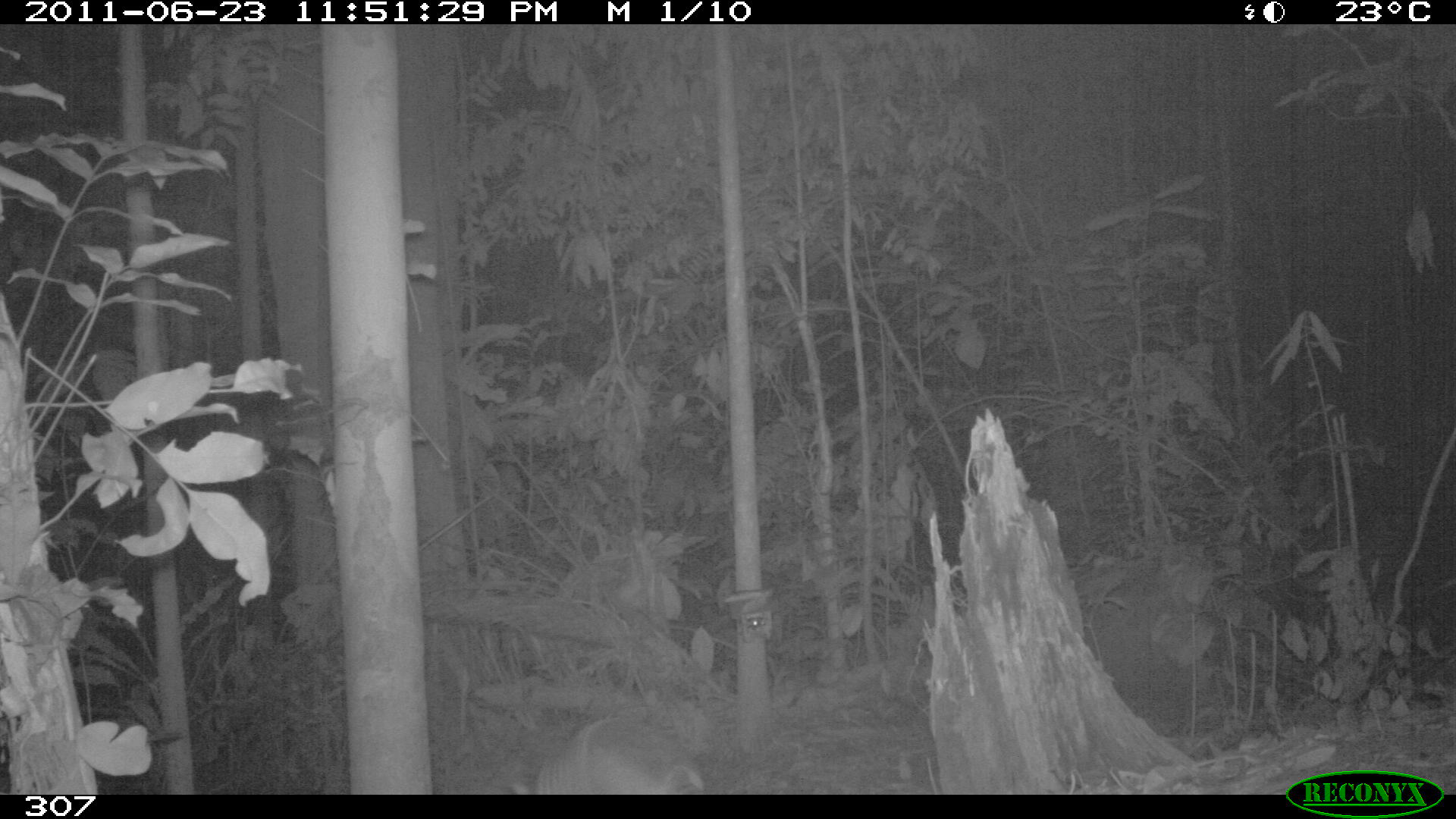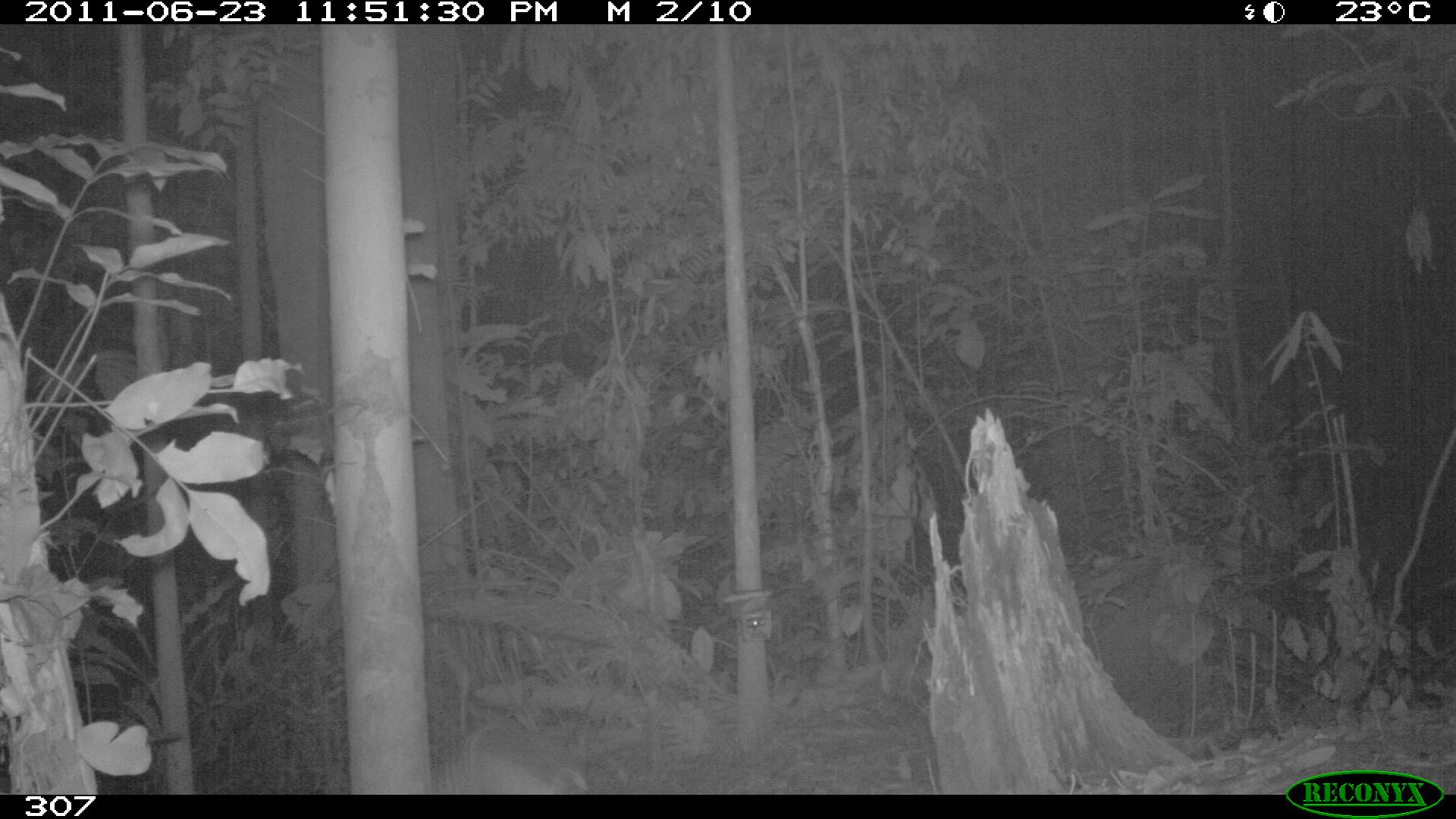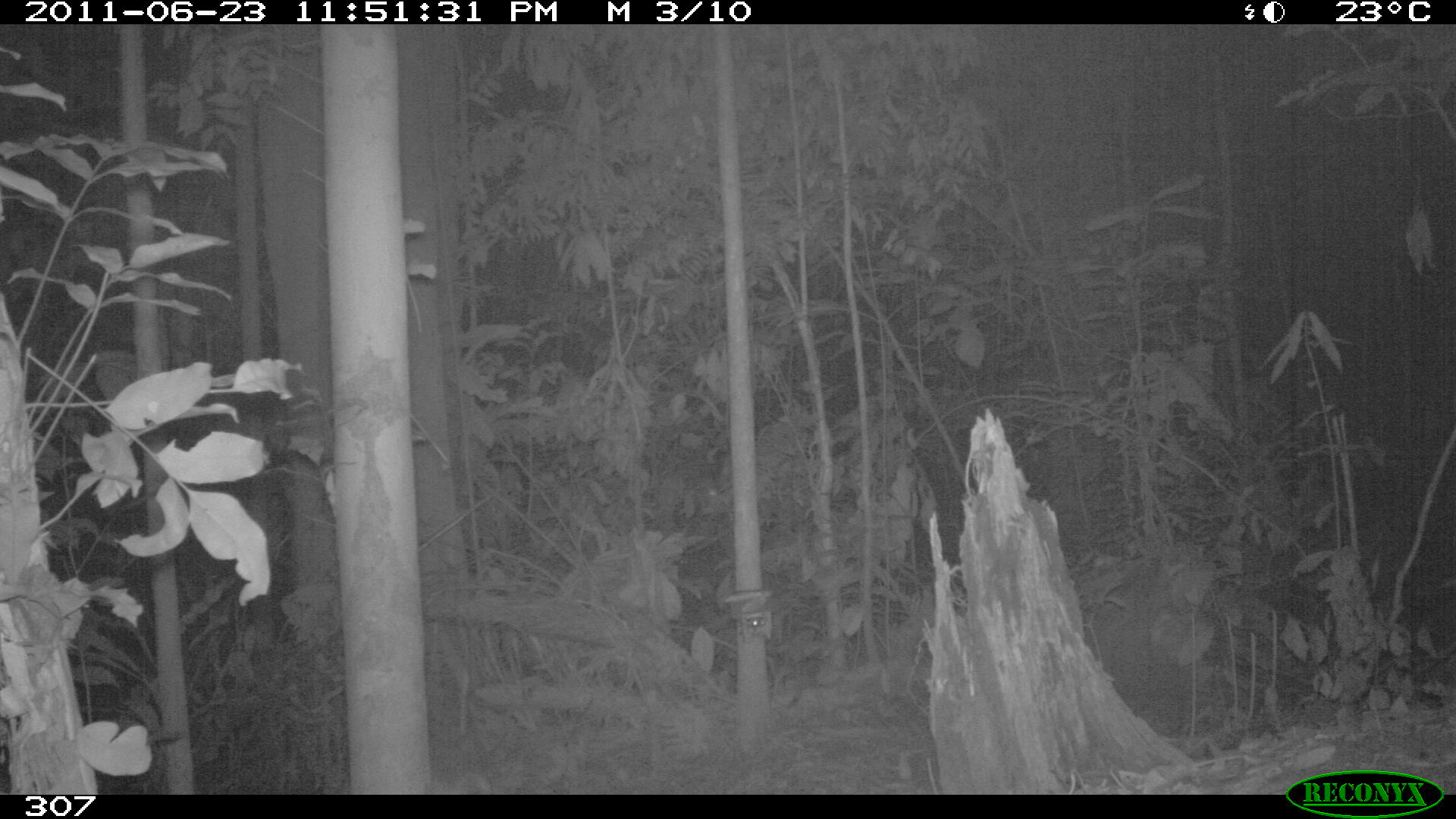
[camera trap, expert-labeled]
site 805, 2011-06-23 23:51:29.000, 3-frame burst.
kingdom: Animalia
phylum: Chordata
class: Mammalia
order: Cingulata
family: Dasypodidae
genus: Dasypus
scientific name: Dasypus novemcinctus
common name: nine-banded armadillo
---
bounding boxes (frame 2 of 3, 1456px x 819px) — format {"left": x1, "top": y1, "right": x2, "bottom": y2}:
dasypus novemcinctus: {"left": 426, "top": 719, "right": 588, "bottom": 795}